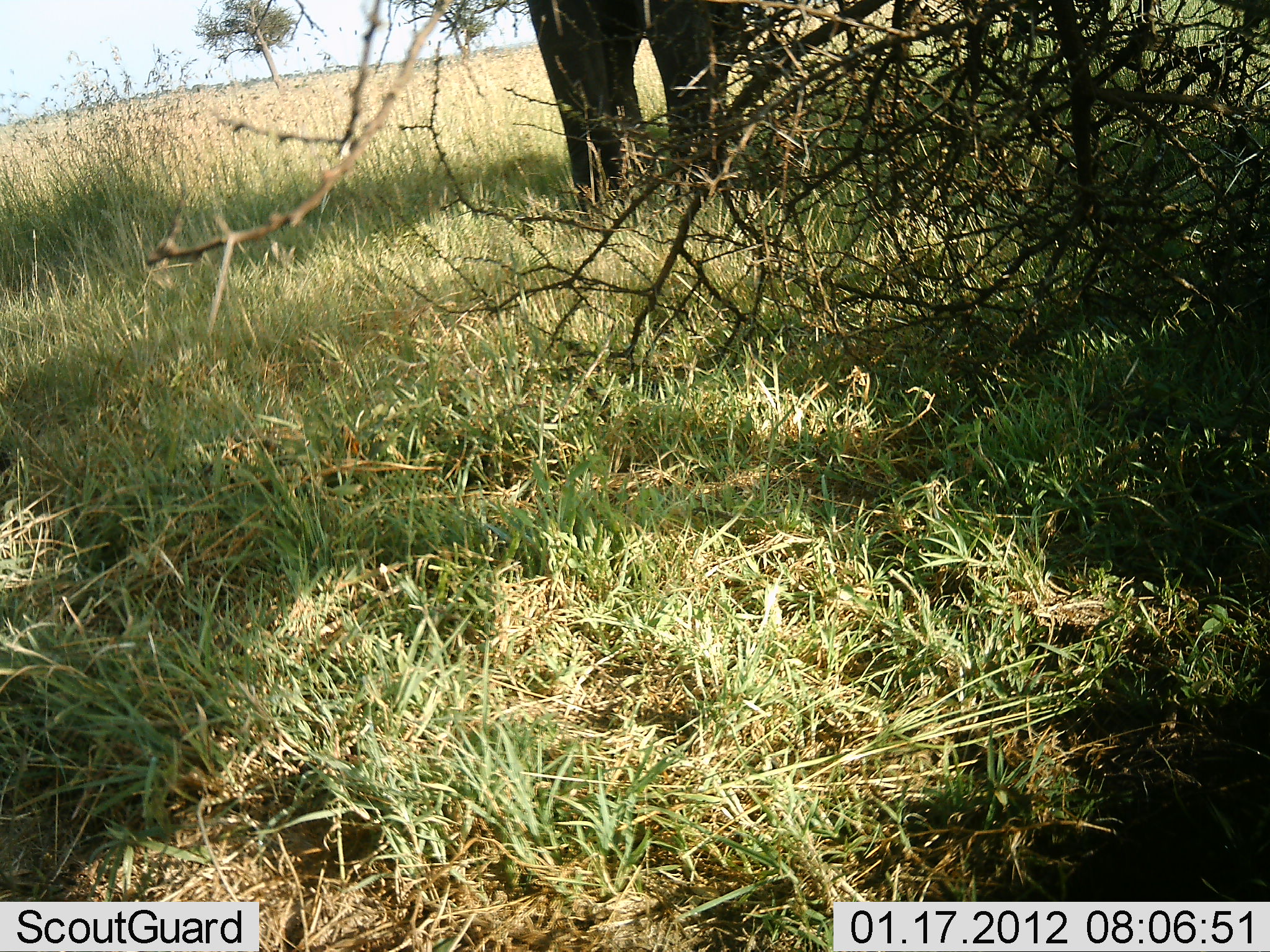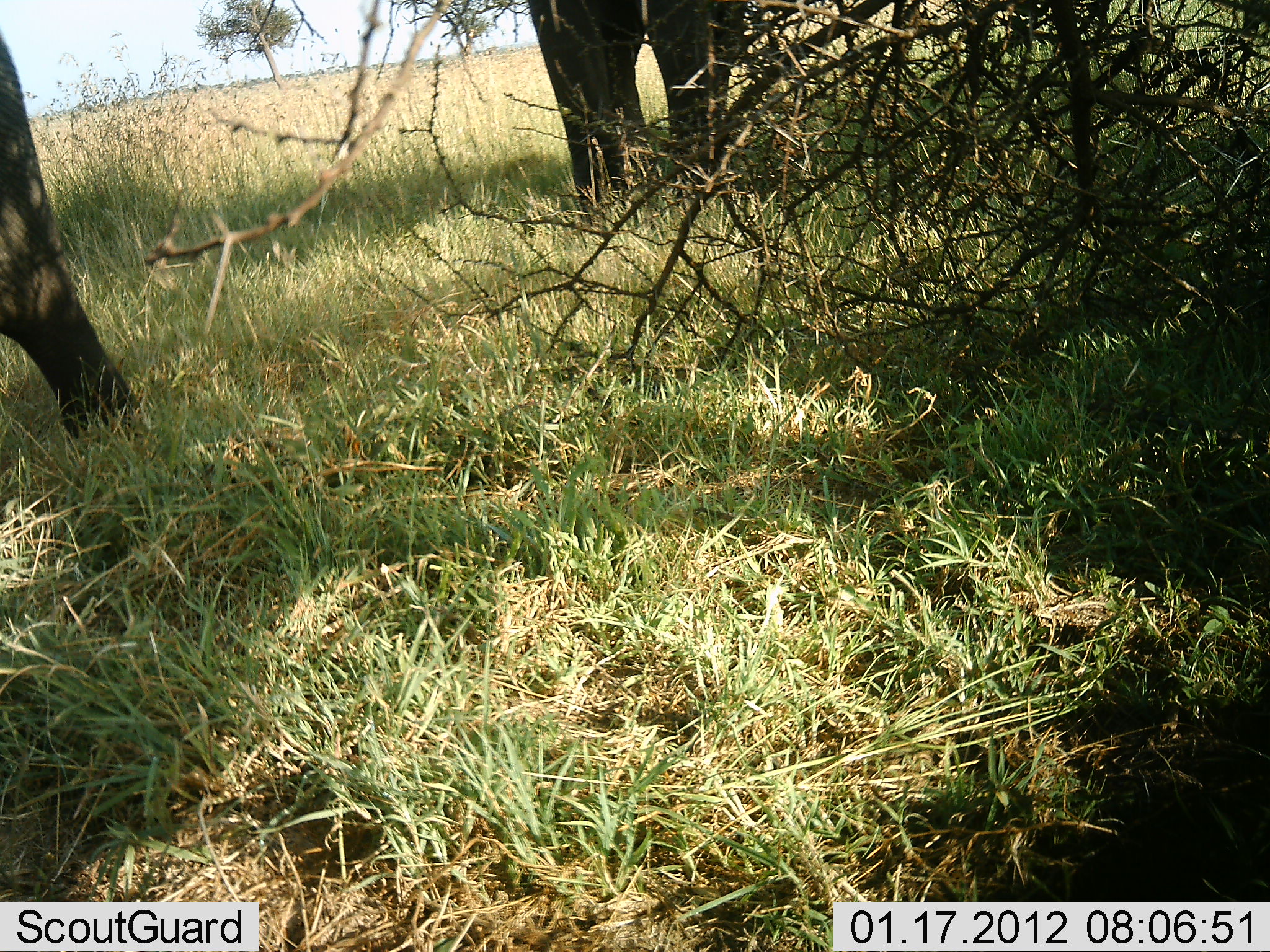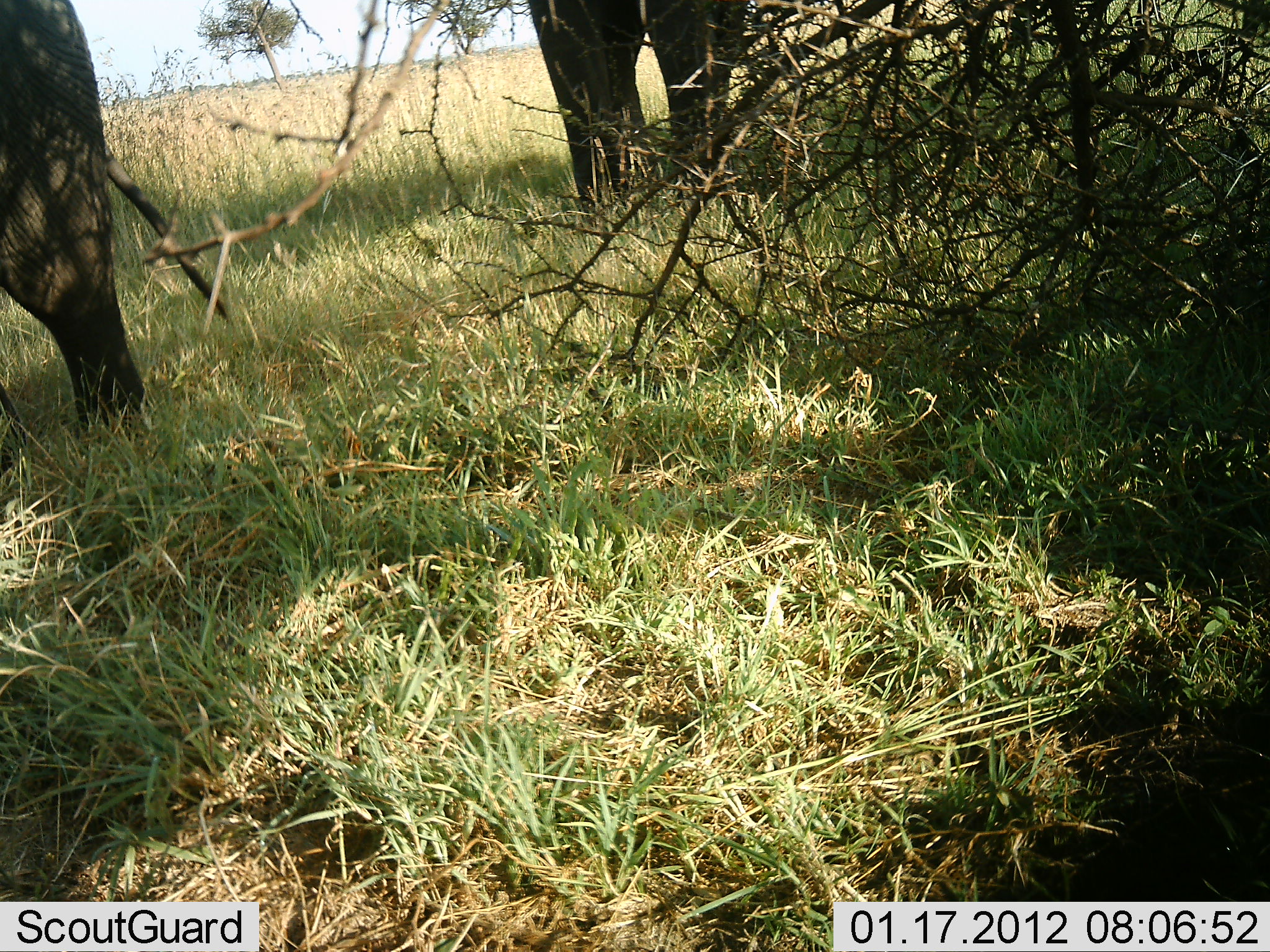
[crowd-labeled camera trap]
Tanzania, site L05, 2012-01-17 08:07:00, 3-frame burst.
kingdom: Animalia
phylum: Chordata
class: Mammalia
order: Proboscidea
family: Elephantidae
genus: Loxodonta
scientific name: Loxodonta africana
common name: african bush elephant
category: elephant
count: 2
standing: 75%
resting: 0%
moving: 56%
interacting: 0%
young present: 6%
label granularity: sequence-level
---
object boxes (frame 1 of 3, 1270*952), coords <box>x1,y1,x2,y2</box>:
animal: <box>527,0,751,220</box>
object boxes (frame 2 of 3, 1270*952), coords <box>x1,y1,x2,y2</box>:
animal: <box>0,31,142,453</box>; <box>527,0,751,225</box>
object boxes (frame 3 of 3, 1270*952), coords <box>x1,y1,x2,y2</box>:
animal: <box>0,1,151,451</box>; <box>527,0,751,225</box>